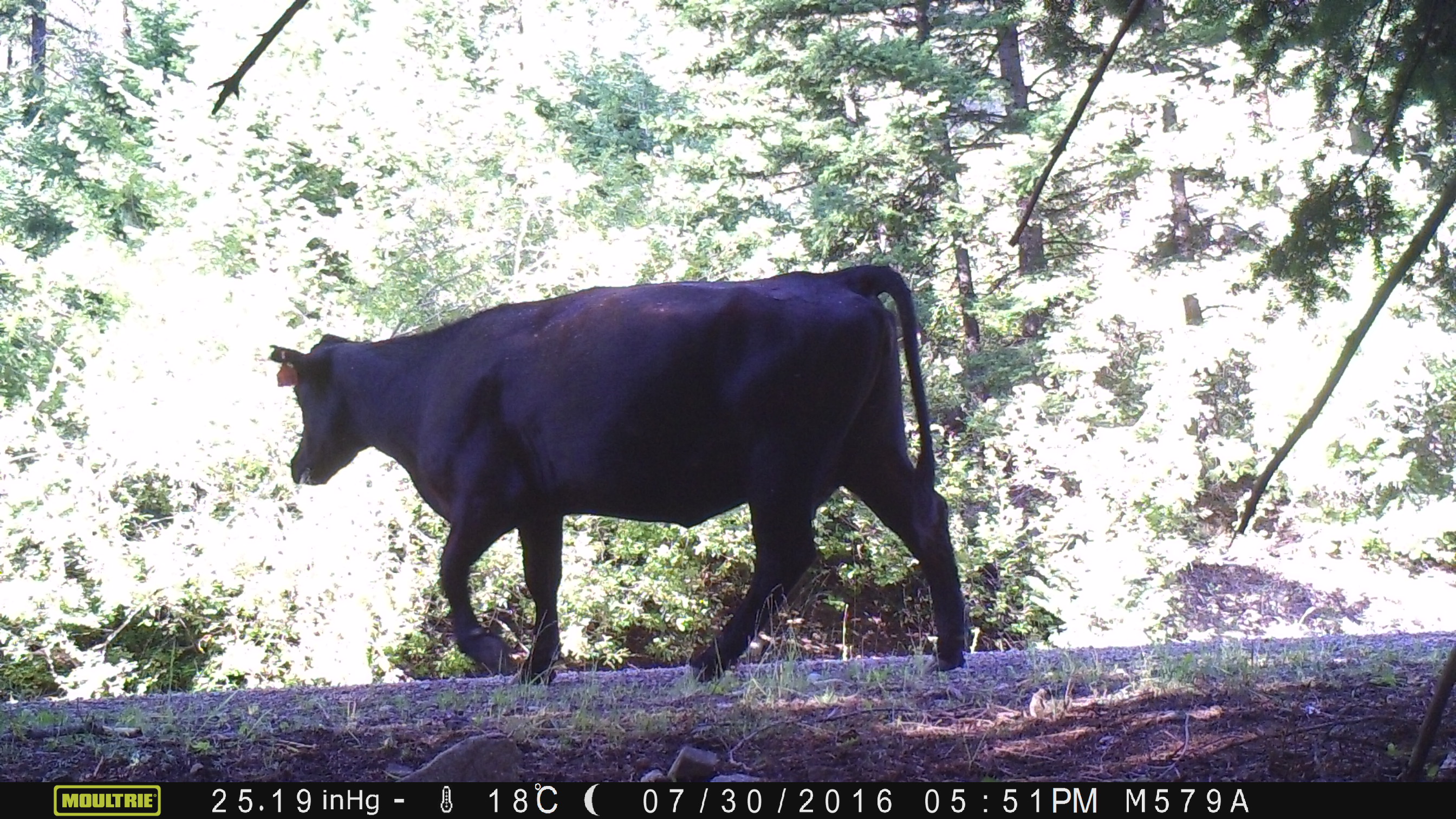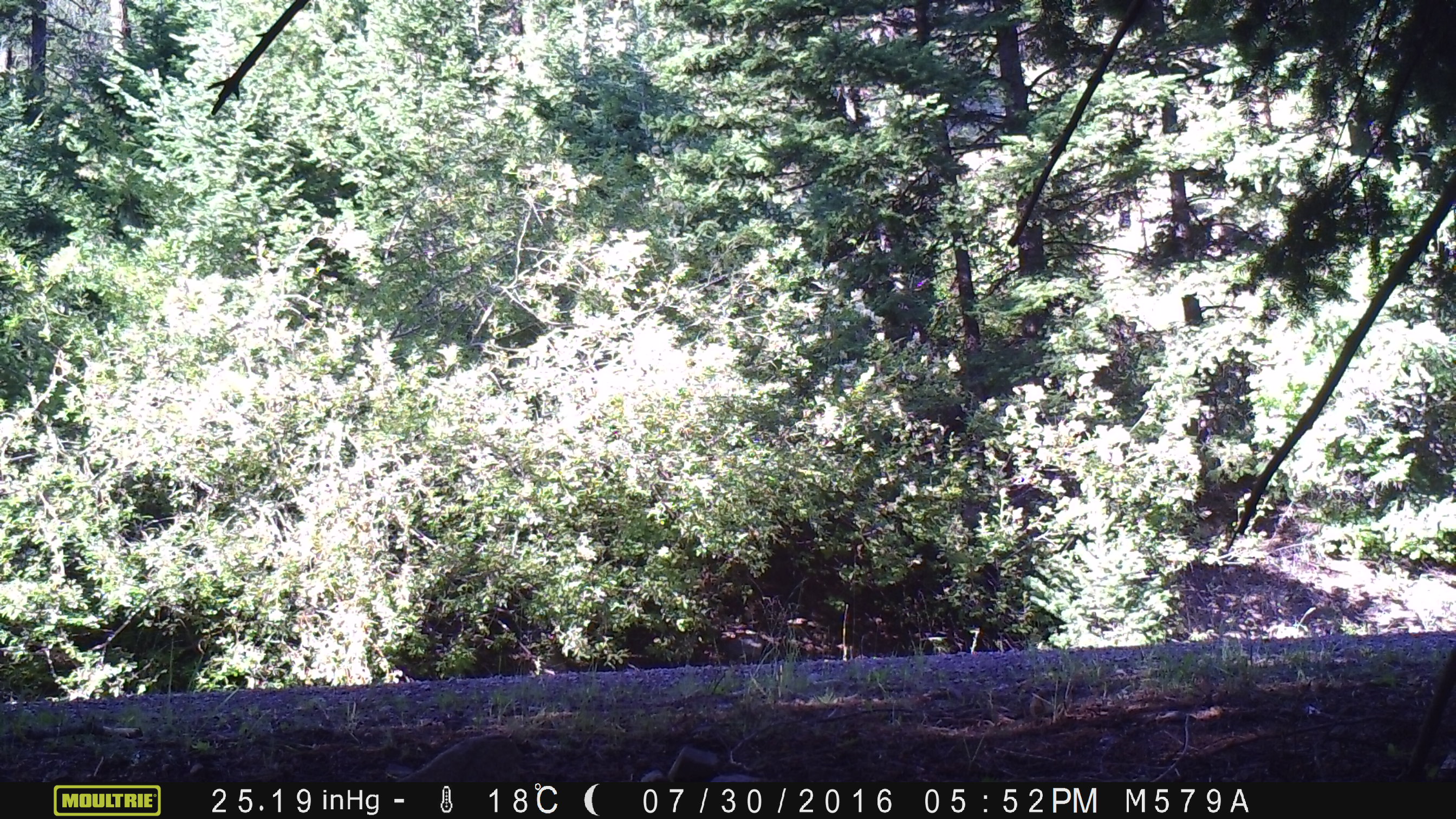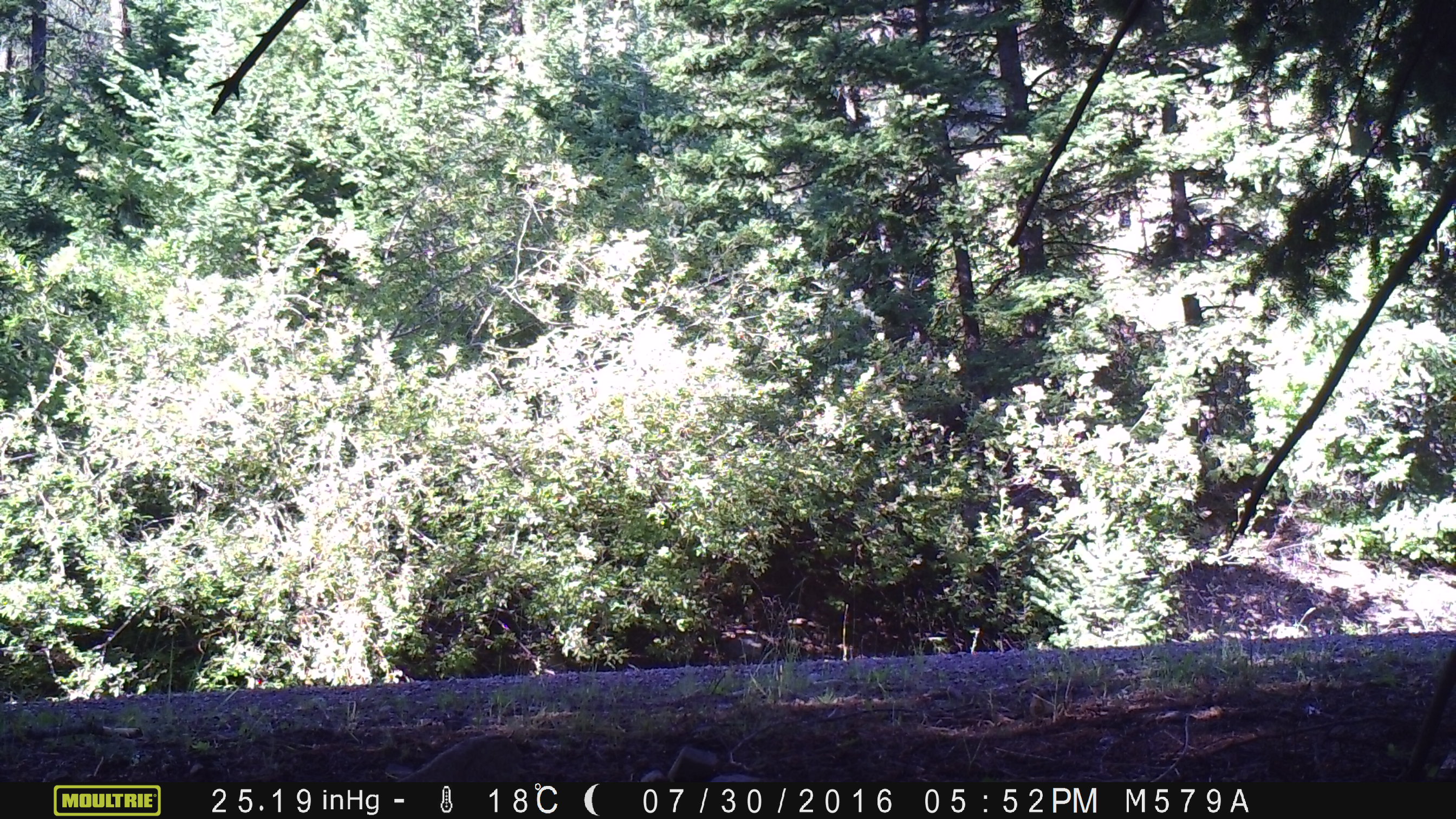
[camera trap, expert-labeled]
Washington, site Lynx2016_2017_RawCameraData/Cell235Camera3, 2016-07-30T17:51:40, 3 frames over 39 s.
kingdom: Animalia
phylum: Chordata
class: Mammalia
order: Artiodactyla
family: Bovidae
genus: Bos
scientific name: Bos taurus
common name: domestic cattle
Domestic cattle (Bos taurus). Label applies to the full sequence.